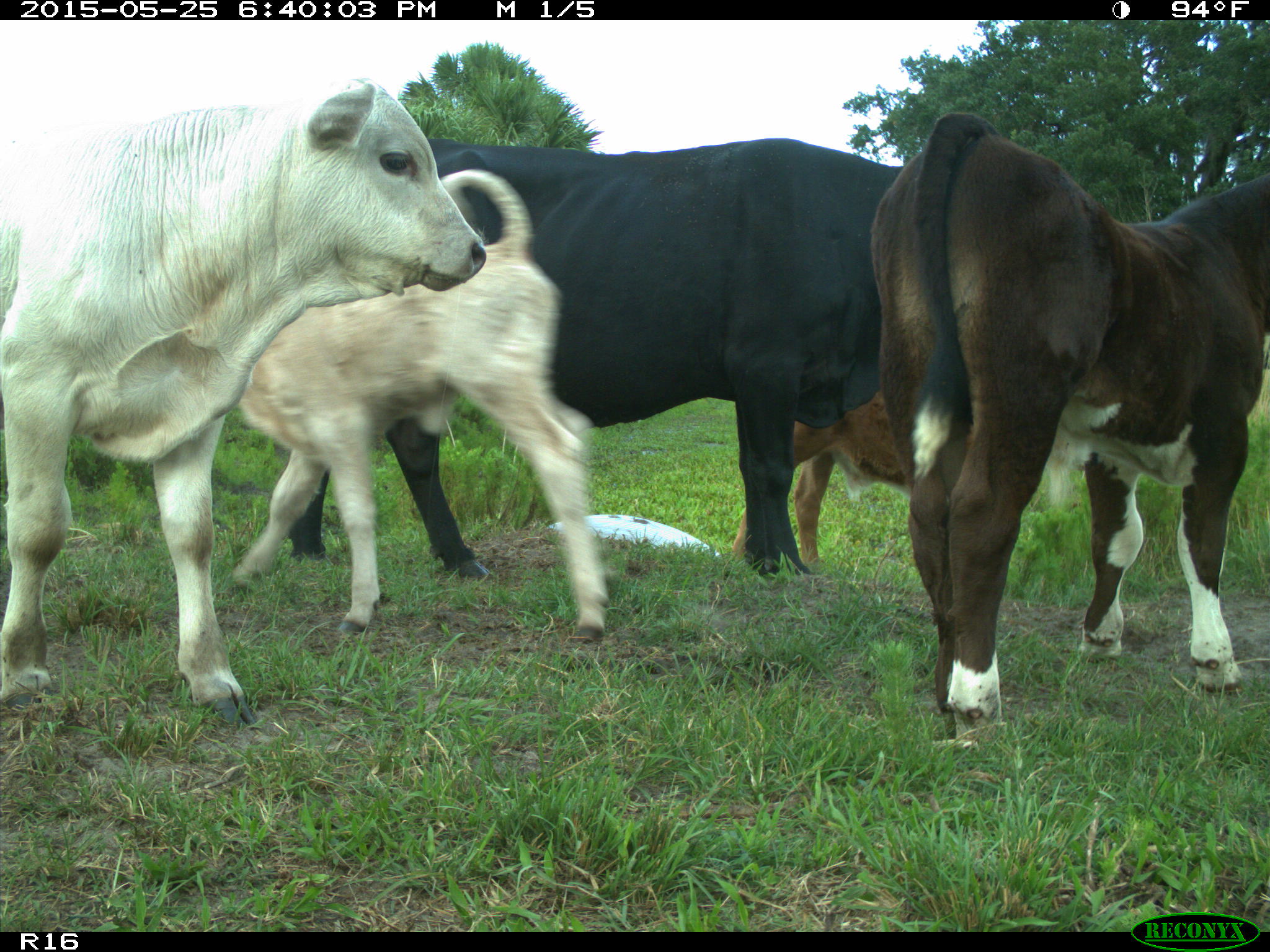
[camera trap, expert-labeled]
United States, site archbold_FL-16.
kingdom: Animalia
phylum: Chordata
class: Mammalia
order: Artiodactyla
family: Bovidae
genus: Bos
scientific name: Bos taurus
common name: domestic cow